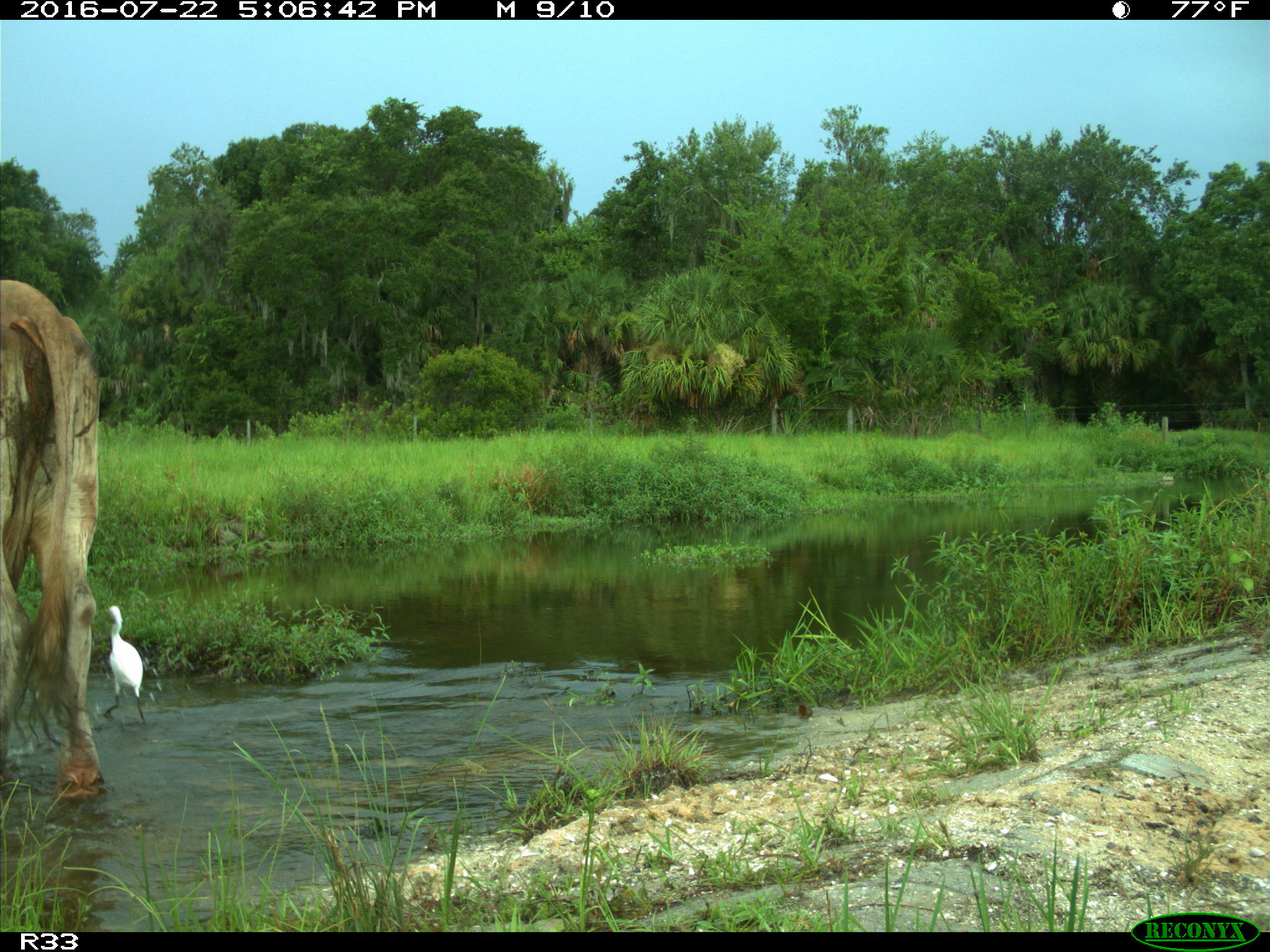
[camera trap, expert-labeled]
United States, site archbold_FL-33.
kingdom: Animalia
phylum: Chordata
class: Mammalia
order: Artiodactyla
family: Bovidae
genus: Bos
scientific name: Bos taurus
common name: domestic cow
Bos taurus (domestic cow).